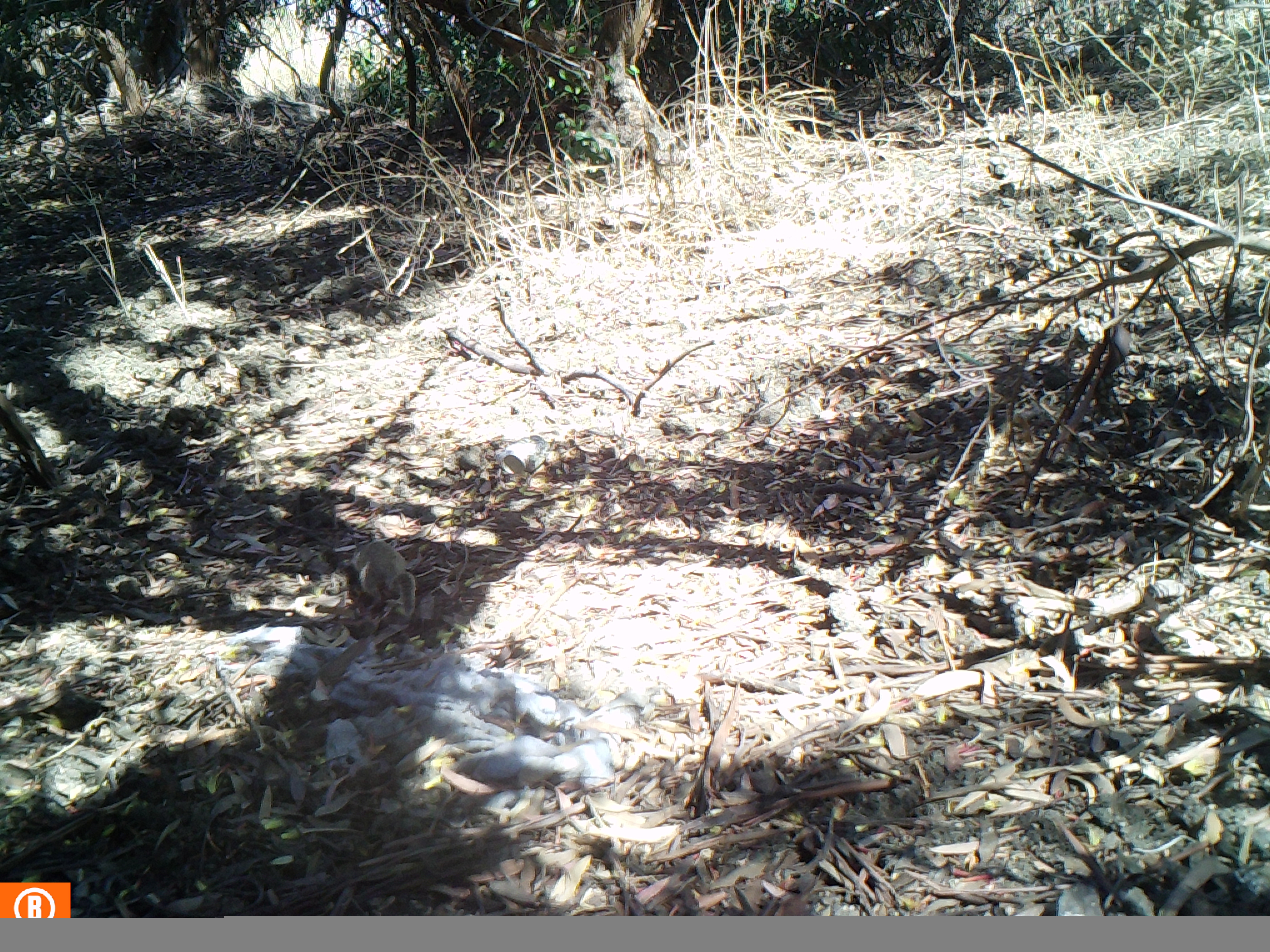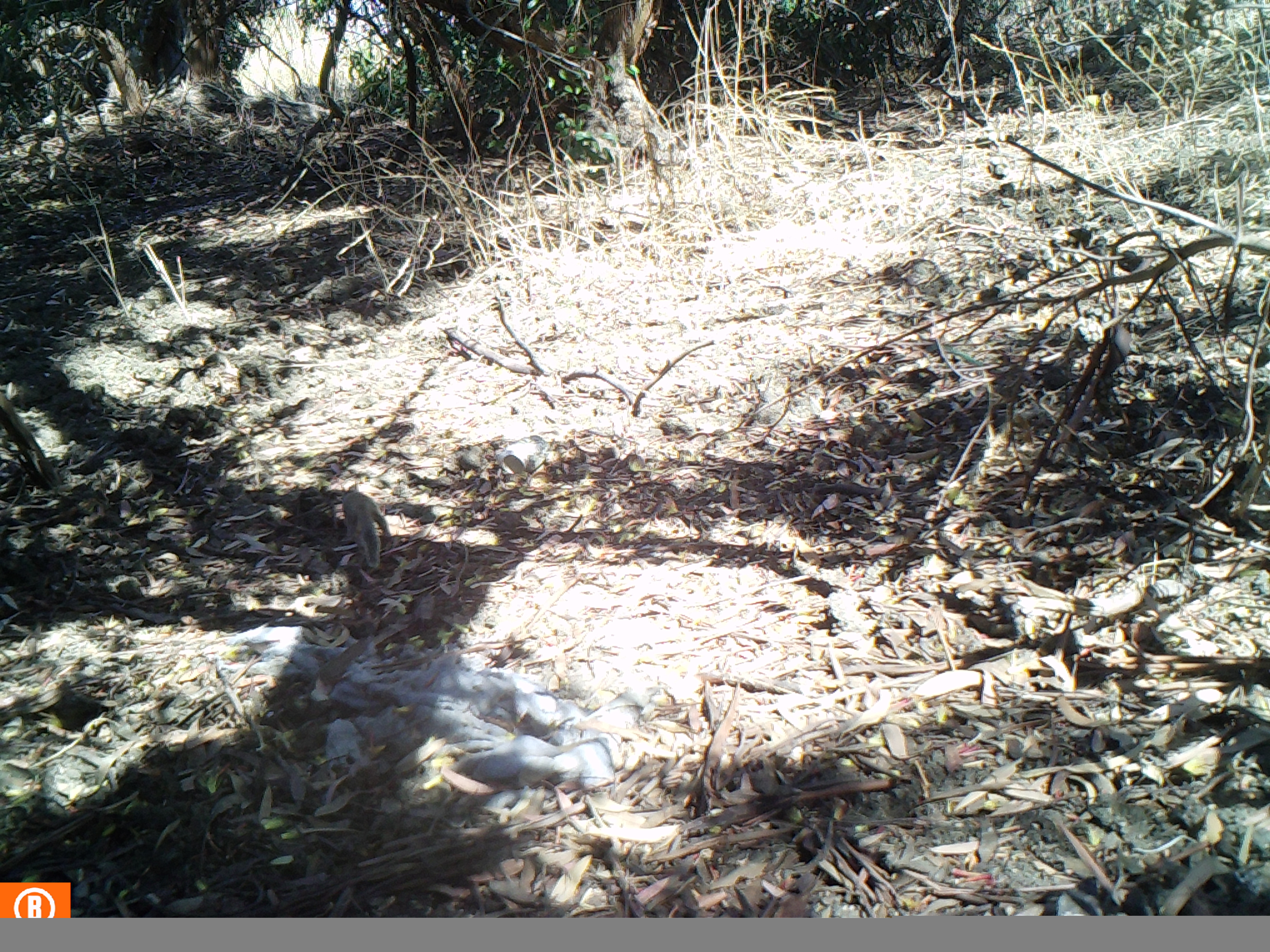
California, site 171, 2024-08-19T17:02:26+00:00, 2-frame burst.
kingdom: Animalia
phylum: Chordata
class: Mammalia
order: Rodentia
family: Sciuridae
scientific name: Sciuridae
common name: squirrel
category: unknown squirrel